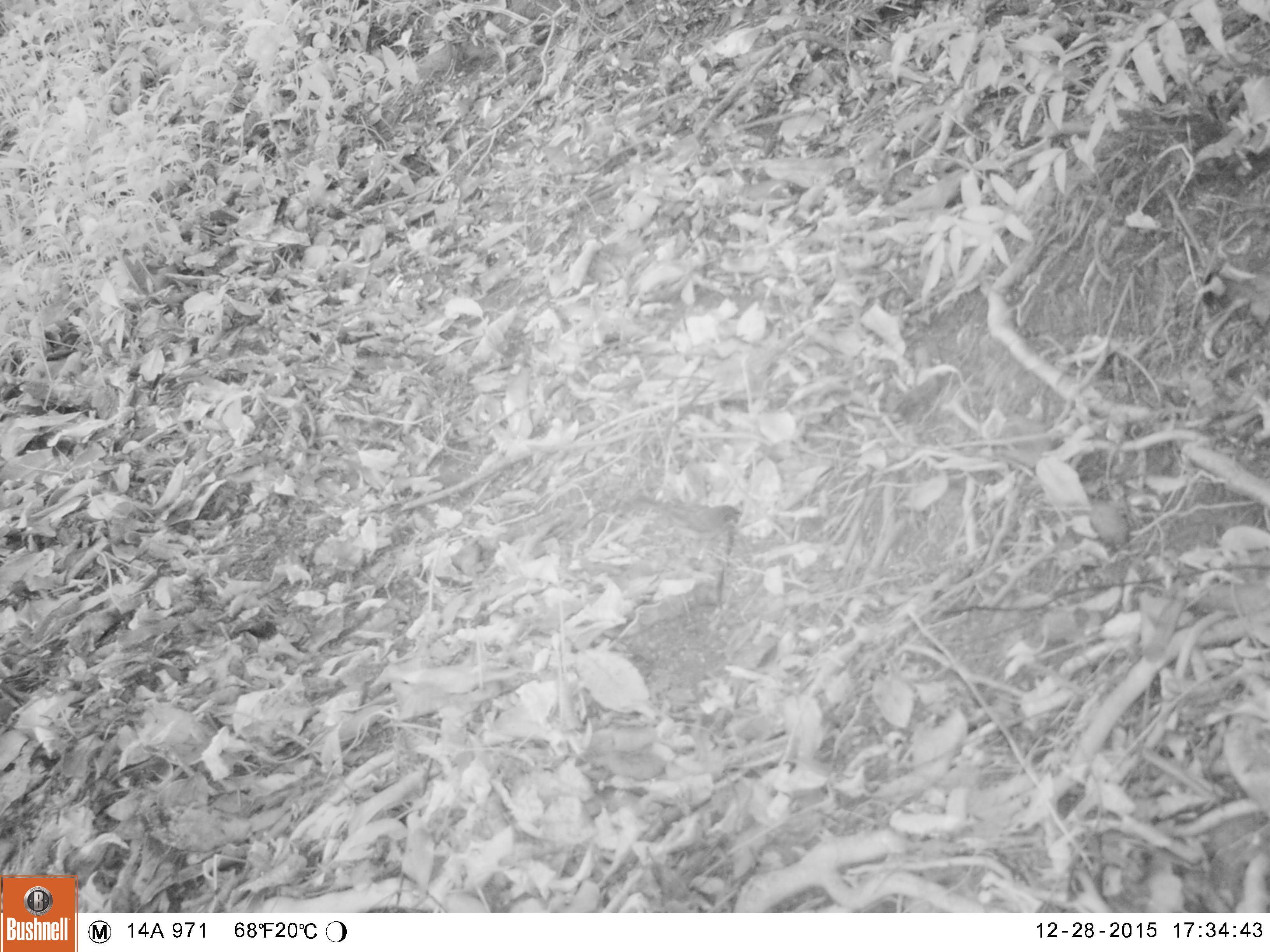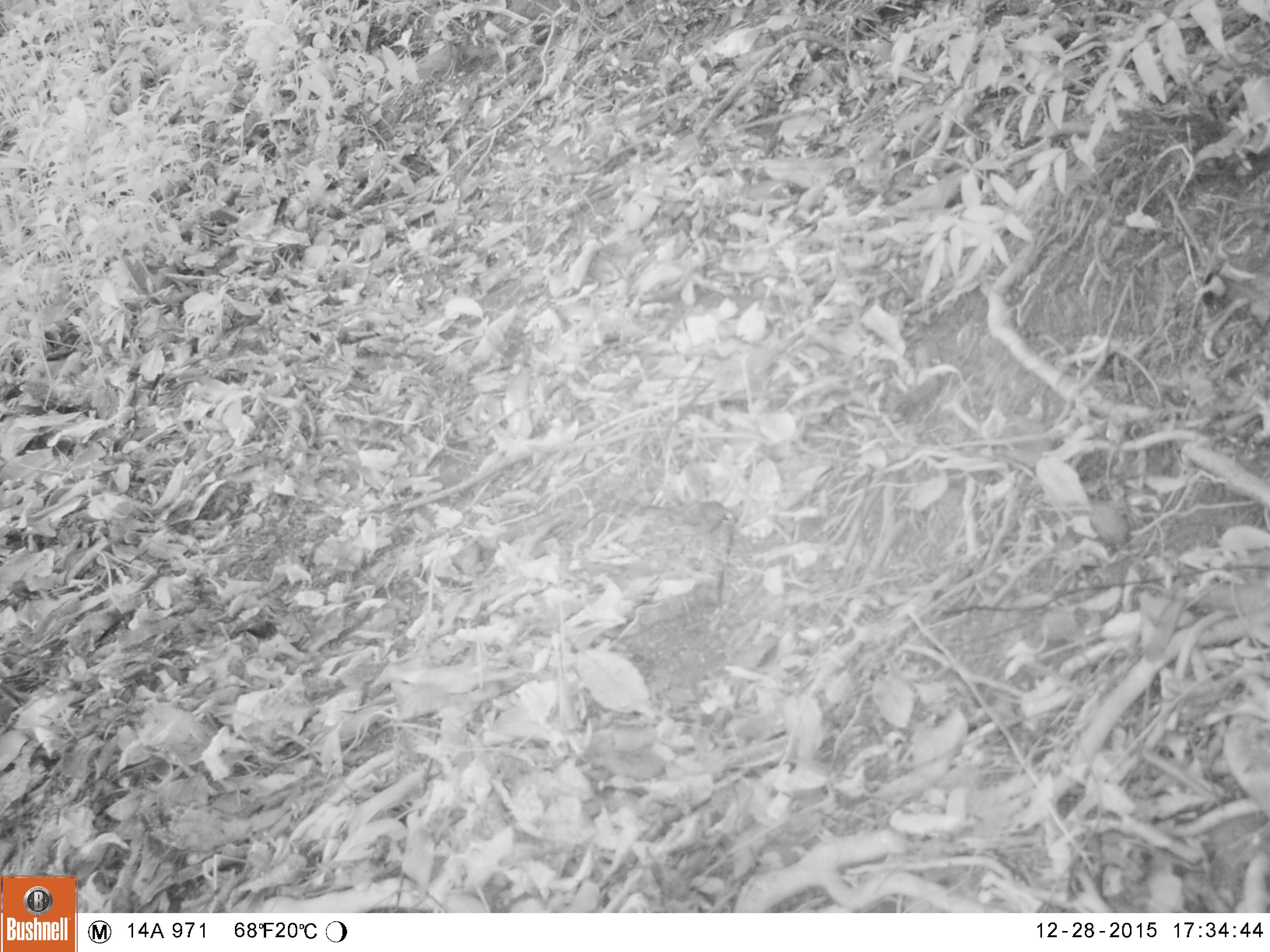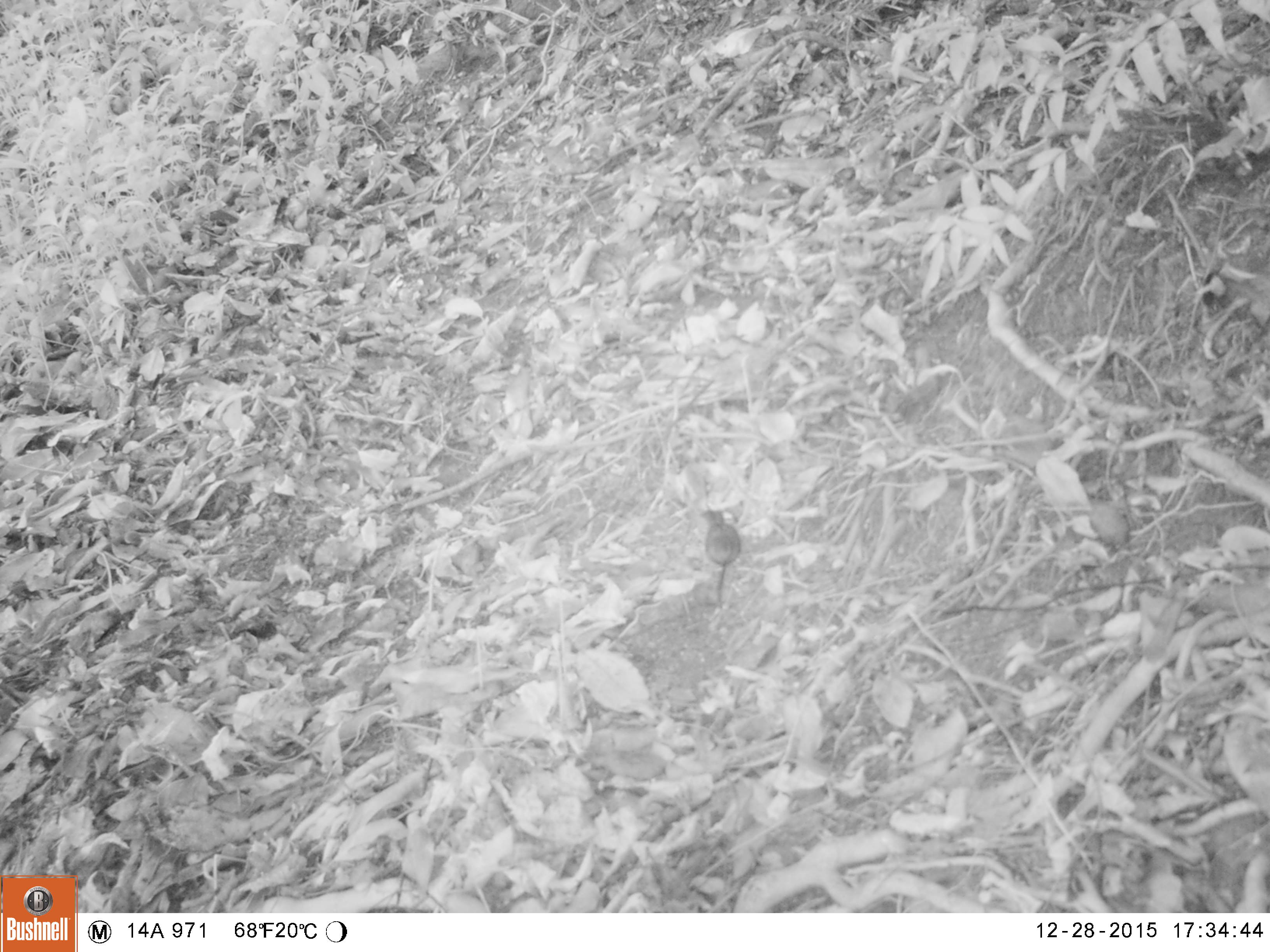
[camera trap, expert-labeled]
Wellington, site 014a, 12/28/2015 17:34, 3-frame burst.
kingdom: Animalia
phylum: Chordata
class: Aves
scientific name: Aves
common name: bird